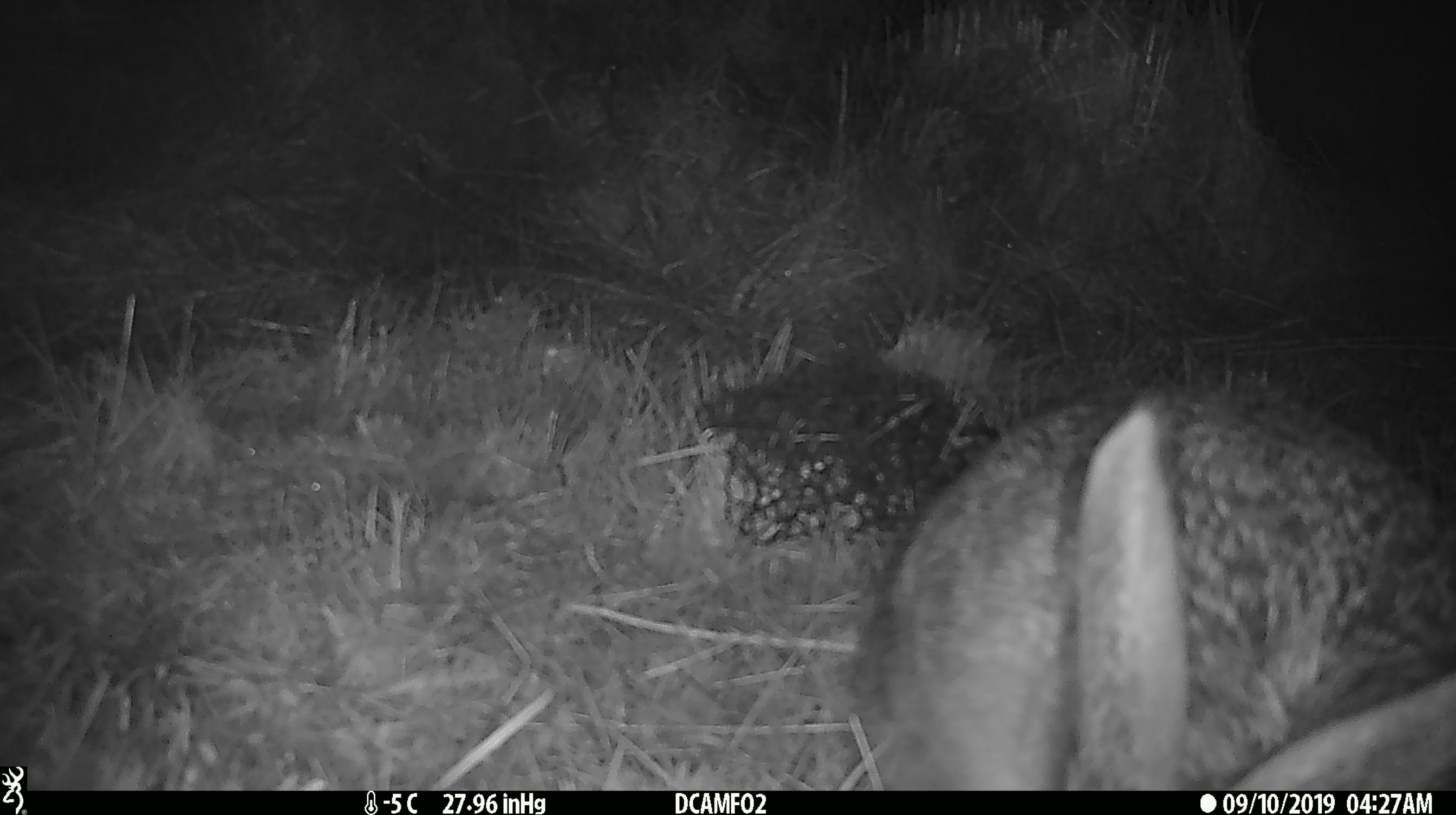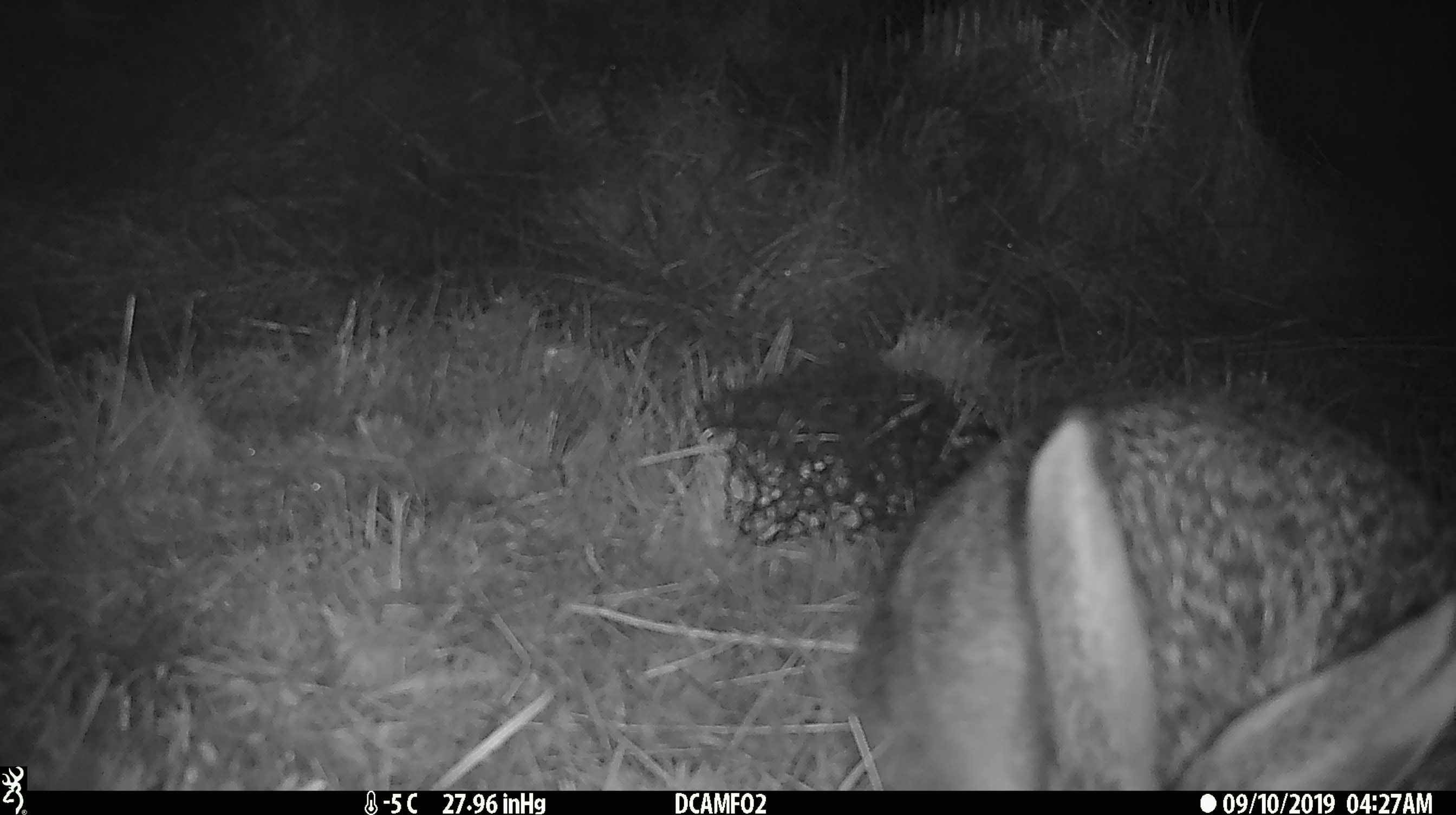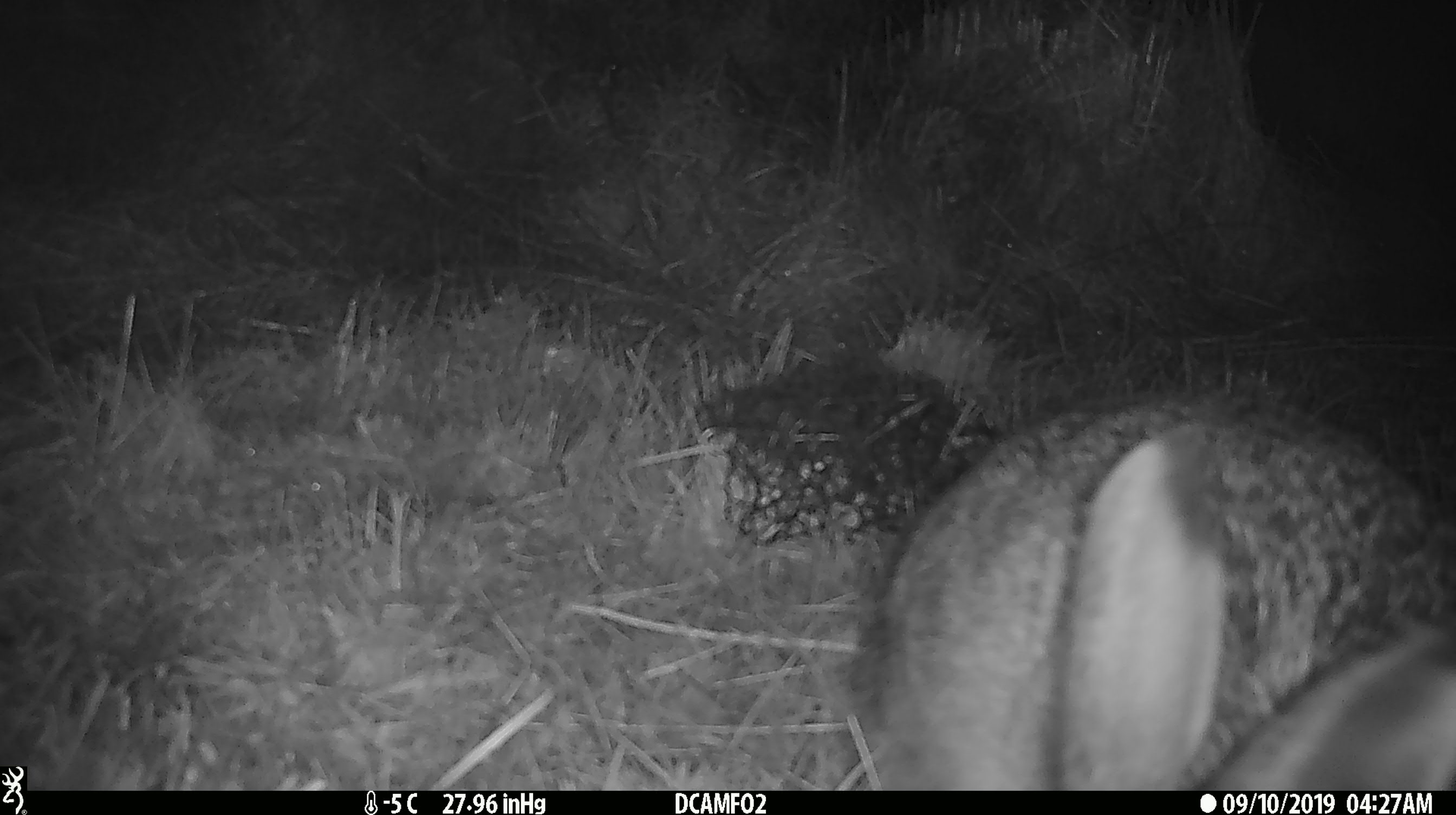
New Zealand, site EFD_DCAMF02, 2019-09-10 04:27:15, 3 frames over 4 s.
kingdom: Animalia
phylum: Chordata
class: Mammalia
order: Lagomorpha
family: Leporidae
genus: Lepus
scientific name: Lepus europaeus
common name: brown hare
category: hare